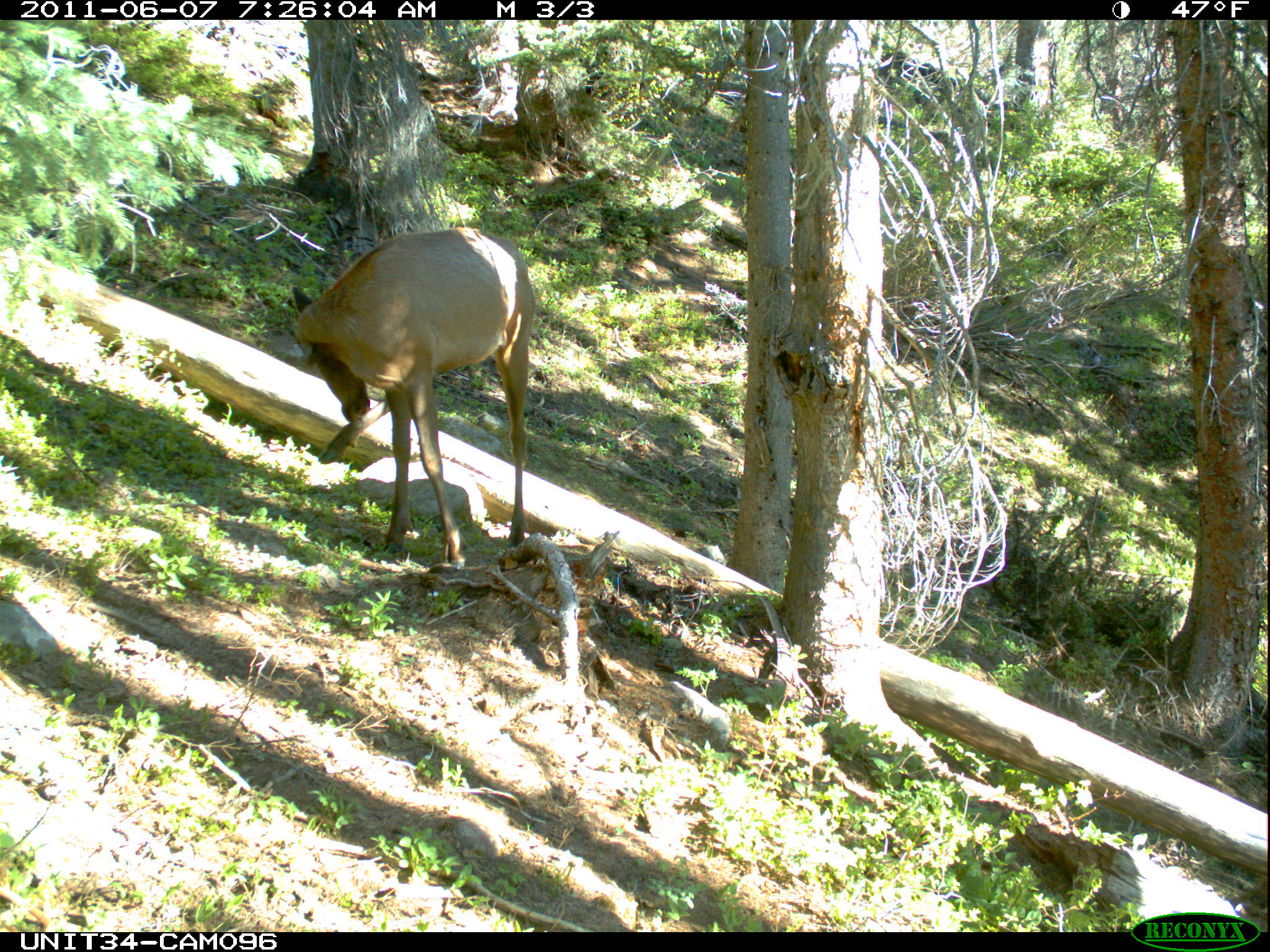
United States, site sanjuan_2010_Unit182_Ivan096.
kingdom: Animalia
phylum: Chordata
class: Mammalia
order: Artiodactyla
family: Cervidae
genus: Cervus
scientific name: Cervus elaphus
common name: red deer